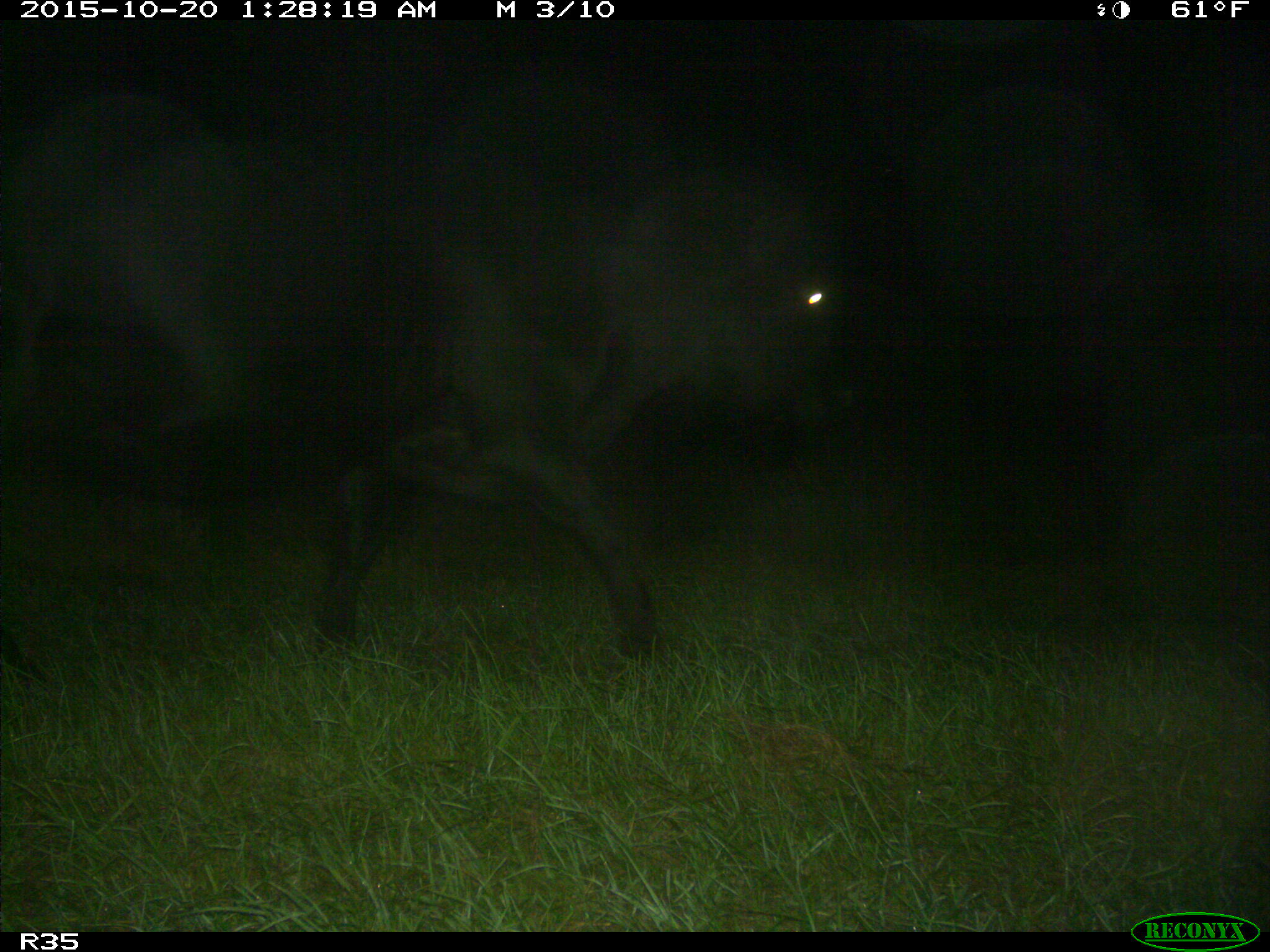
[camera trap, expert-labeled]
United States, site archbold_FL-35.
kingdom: Animalia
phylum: Chordata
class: Mammalia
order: Artiodactyla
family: Bovidae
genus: Bos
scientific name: Bos taurus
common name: domestic cow